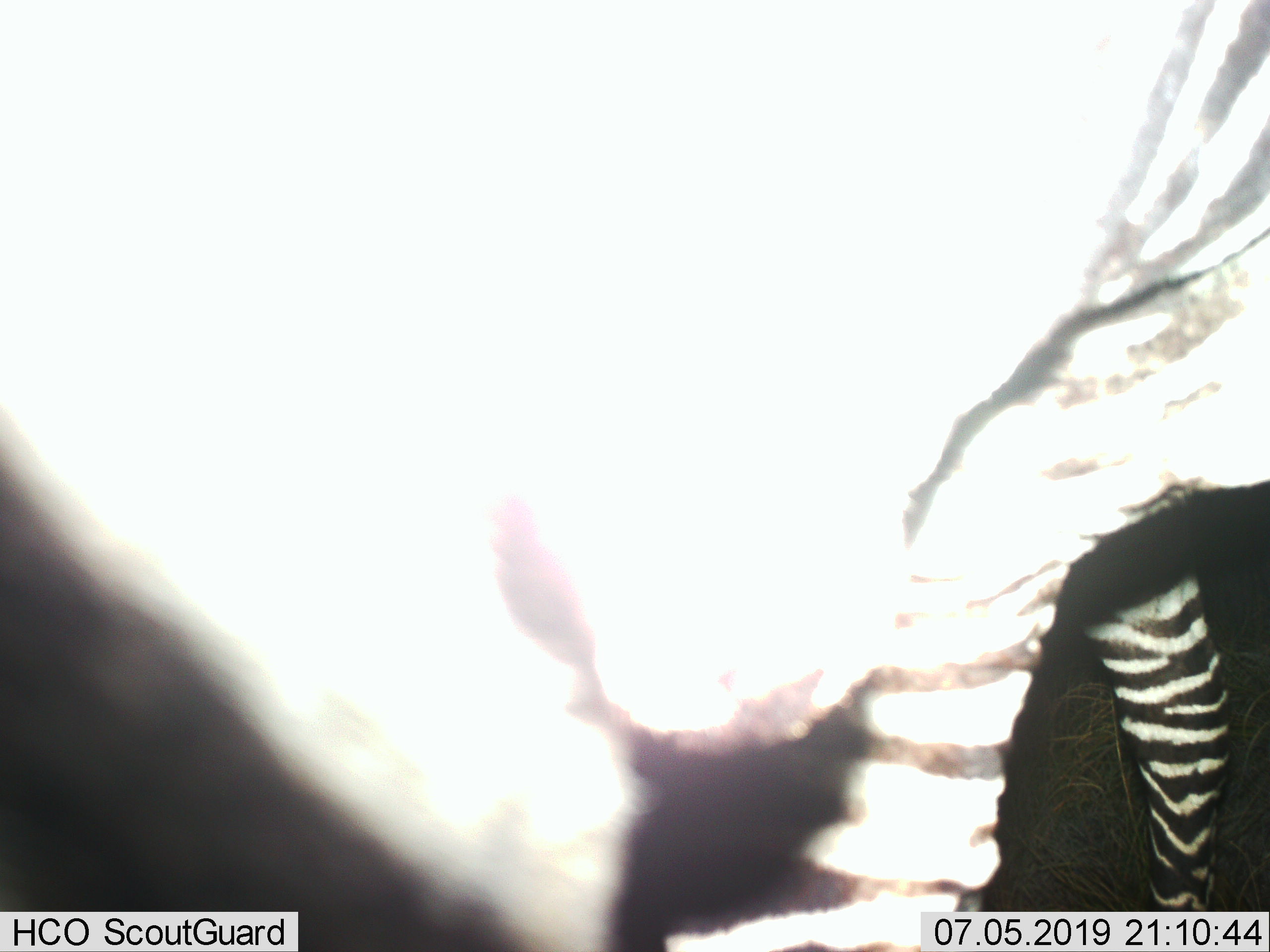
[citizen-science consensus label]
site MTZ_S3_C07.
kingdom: Animalia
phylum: Chordata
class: Mammalia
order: Perissodactyla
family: Equidae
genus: Equus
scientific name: Equus zebra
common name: mountain zebra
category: zebramountain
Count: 1.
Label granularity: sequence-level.